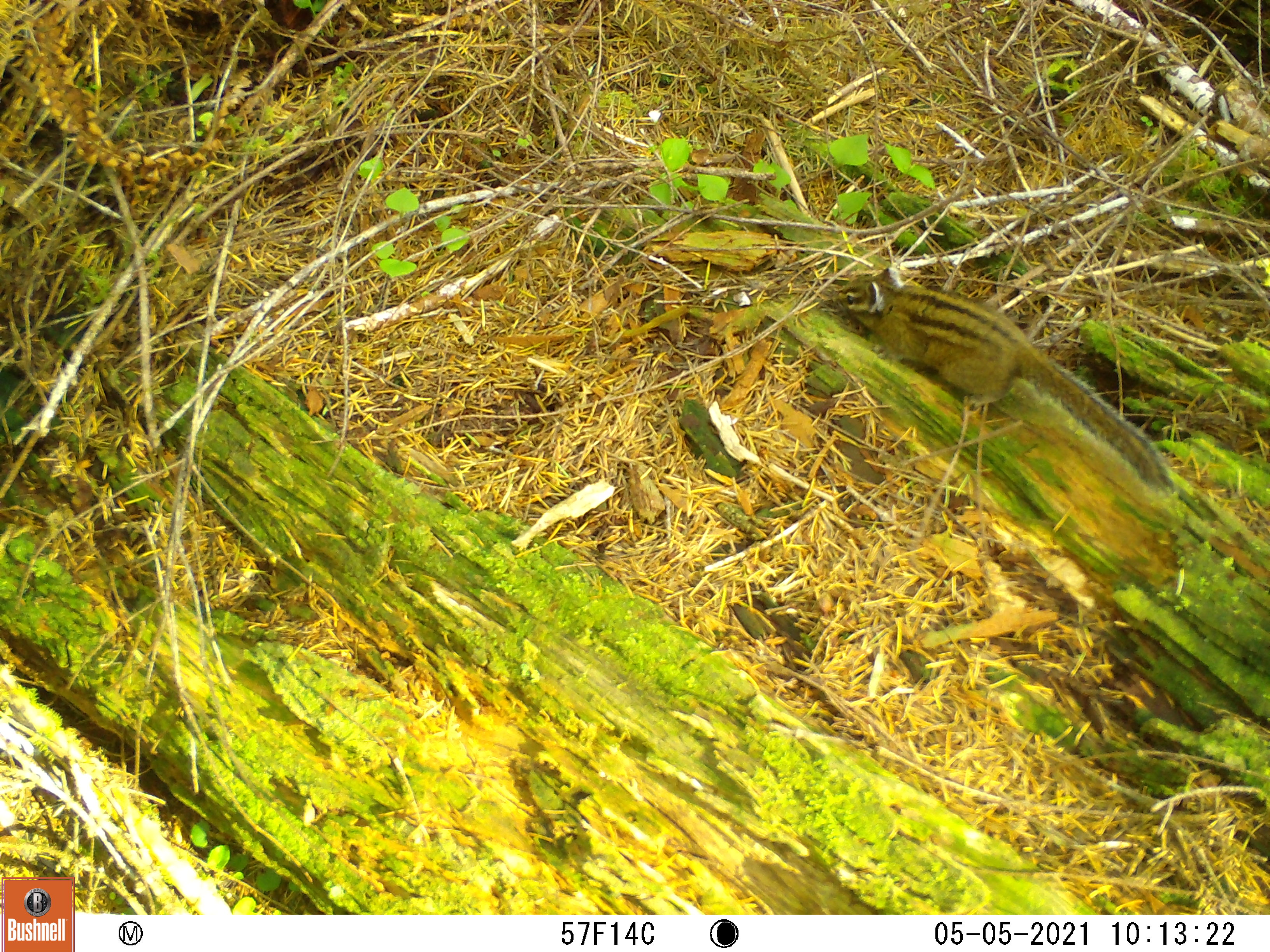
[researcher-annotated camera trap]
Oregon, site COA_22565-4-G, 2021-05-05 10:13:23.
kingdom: Animalia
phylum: Chordata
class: Mammalia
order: Rodentia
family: Sciuridae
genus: Neotamias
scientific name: Neotamias townsendii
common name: townsend's chipmunk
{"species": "townsend's chipmunk (Neotamias townsendii)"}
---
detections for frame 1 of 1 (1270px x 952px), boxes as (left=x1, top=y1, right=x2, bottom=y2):
townsend's chipmunk: (left=829, top=259, right=1176, bottom=500)